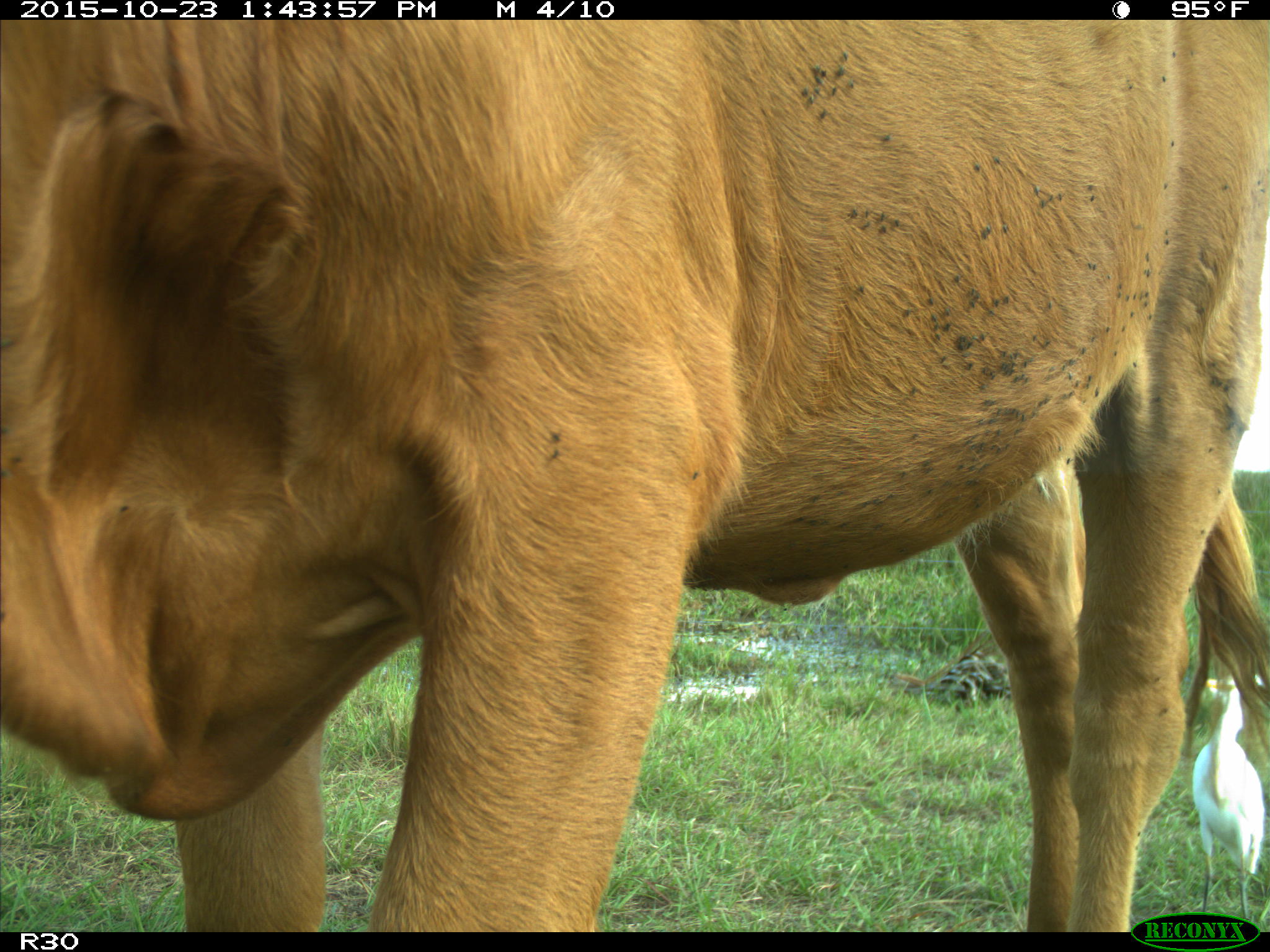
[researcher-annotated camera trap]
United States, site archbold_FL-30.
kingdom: Animalia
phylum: Chordata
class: Mammalia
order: Artiodactyla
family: Bovidae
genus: Bos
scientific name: Bos taurus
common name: domestic cow